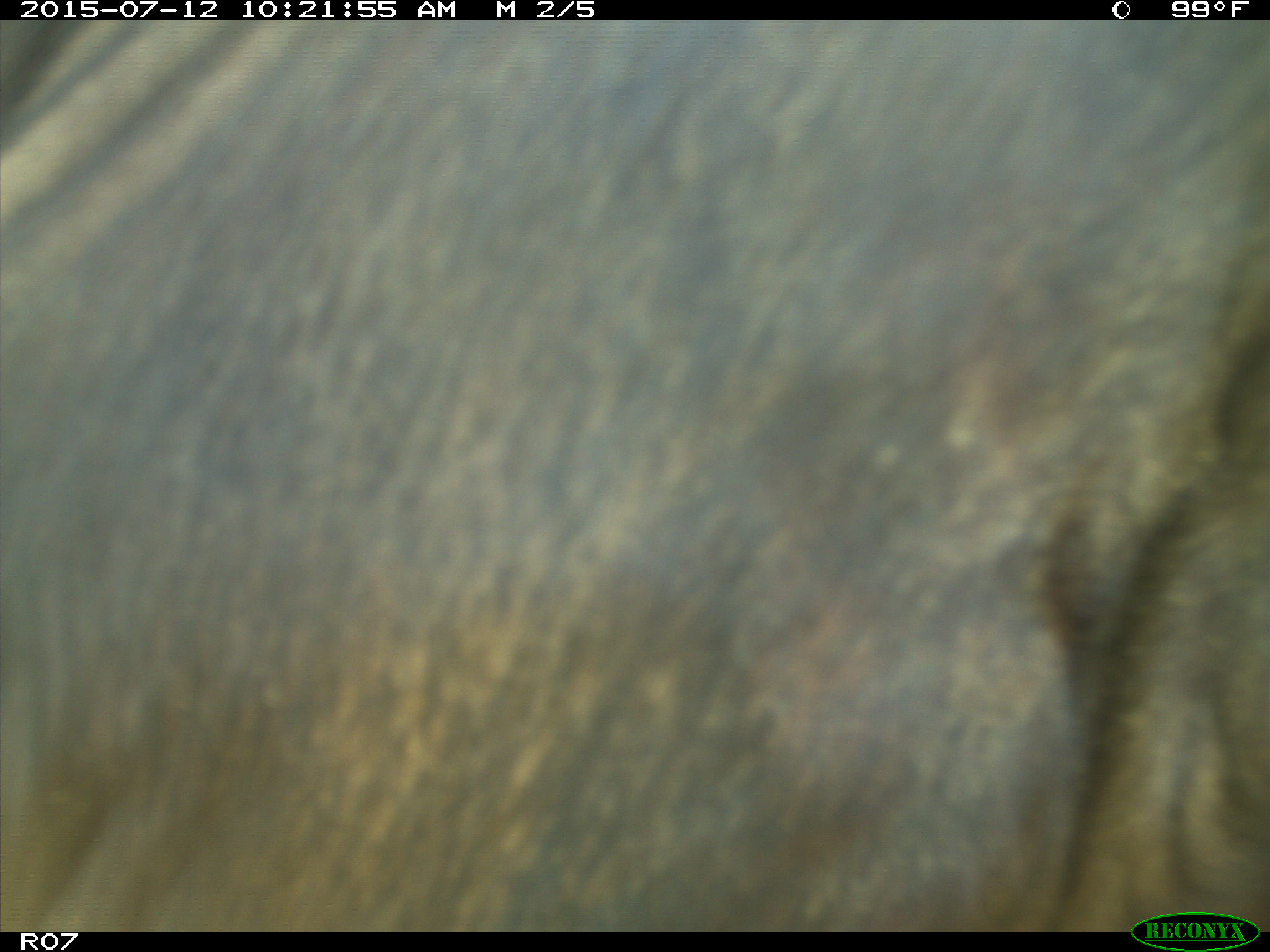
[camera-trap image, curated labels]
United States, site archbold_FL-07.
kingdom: Animalia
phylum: Chordata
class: Mammalia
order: Artiodactyla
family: Bovidae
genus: Bos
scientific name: Bos taurus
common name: domestic cow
Bos taurus (domestic cow).